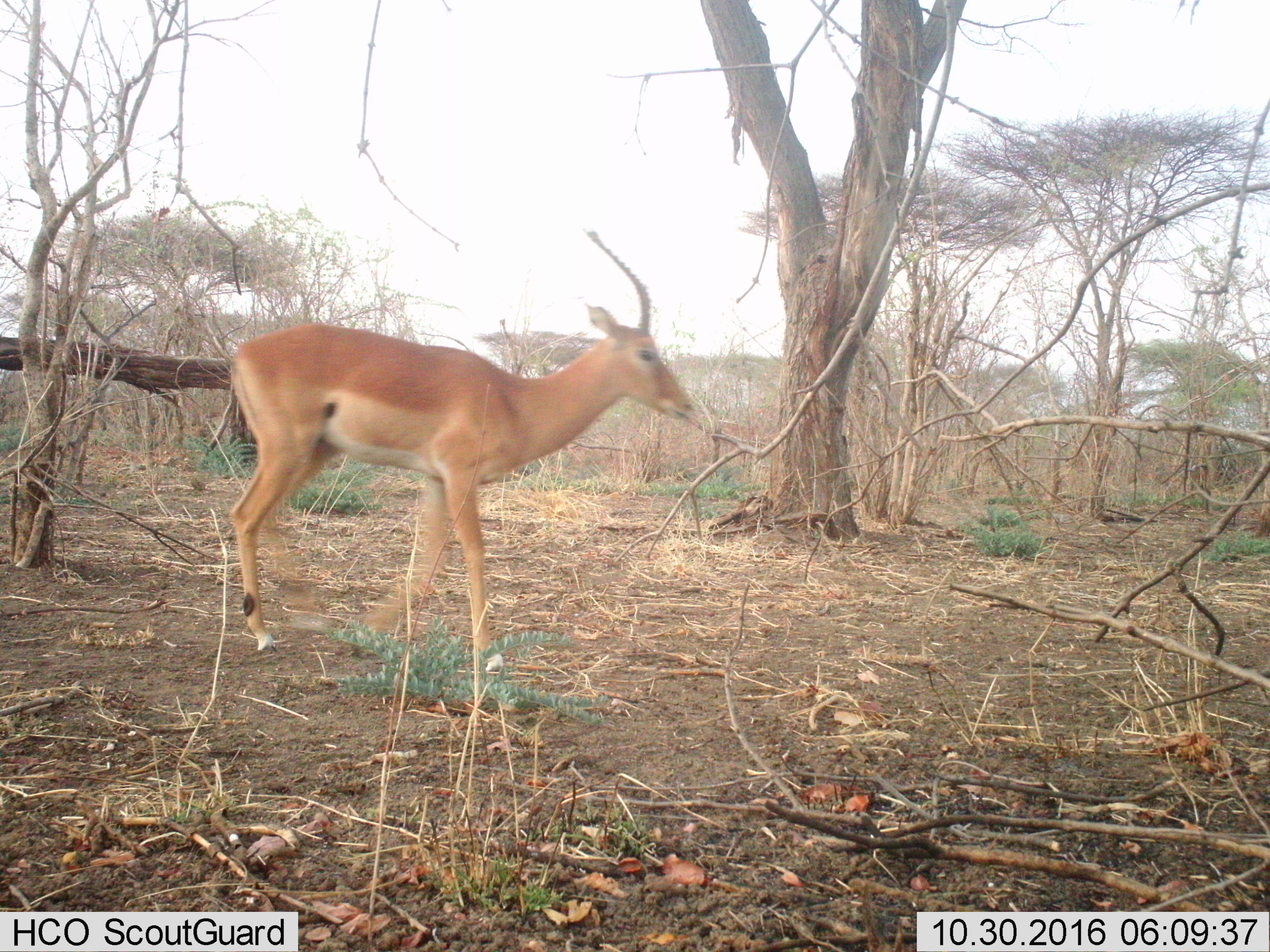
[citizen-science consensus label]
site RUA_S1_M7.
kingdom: Animalia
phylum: Chordata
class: Mammalia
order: Artiodactyla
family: Bovidae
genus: Aepyceros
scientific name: Aepyceros melampus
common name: impala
Impala (Aepyceros melampus), count 1. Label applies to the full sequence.